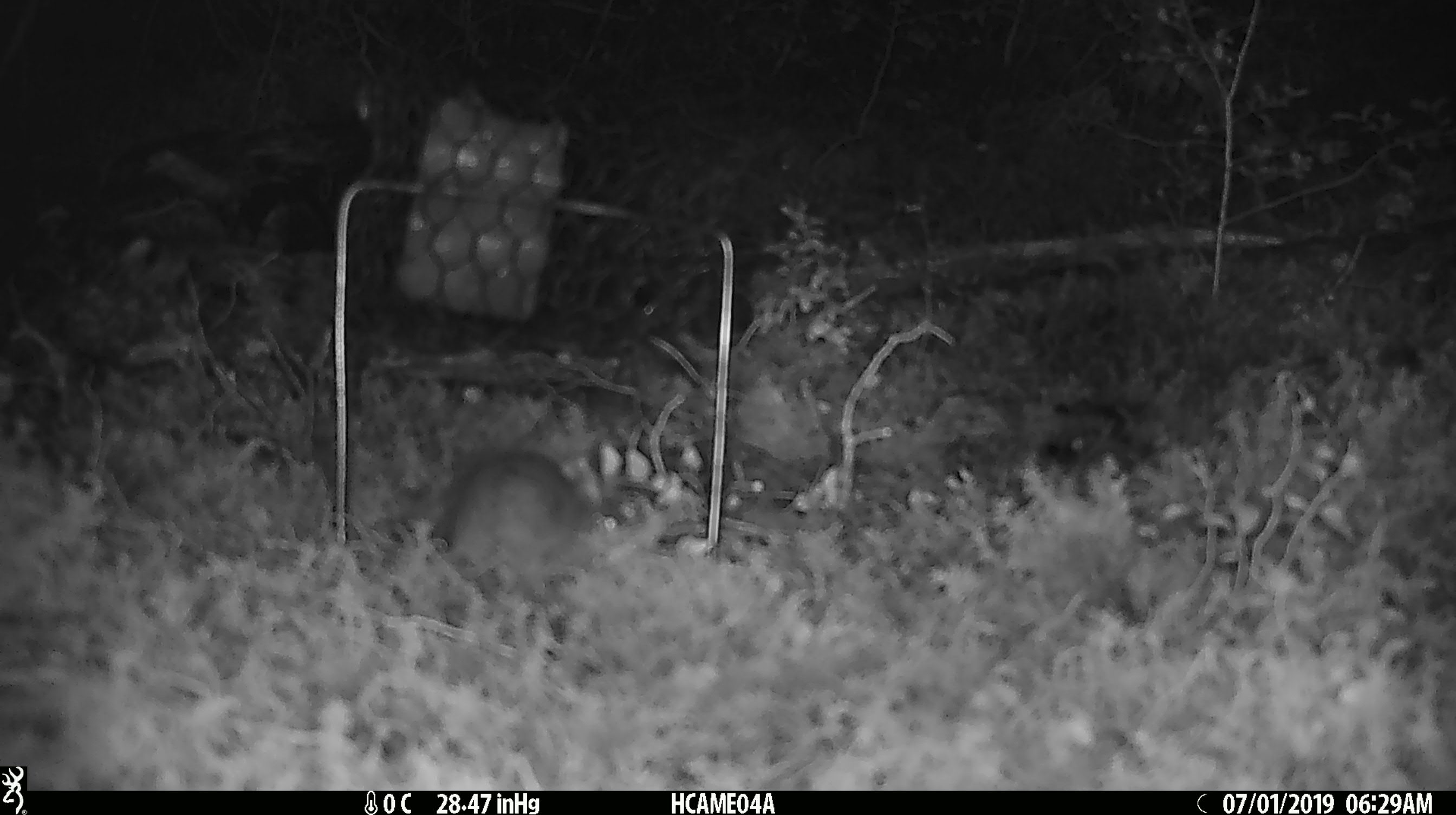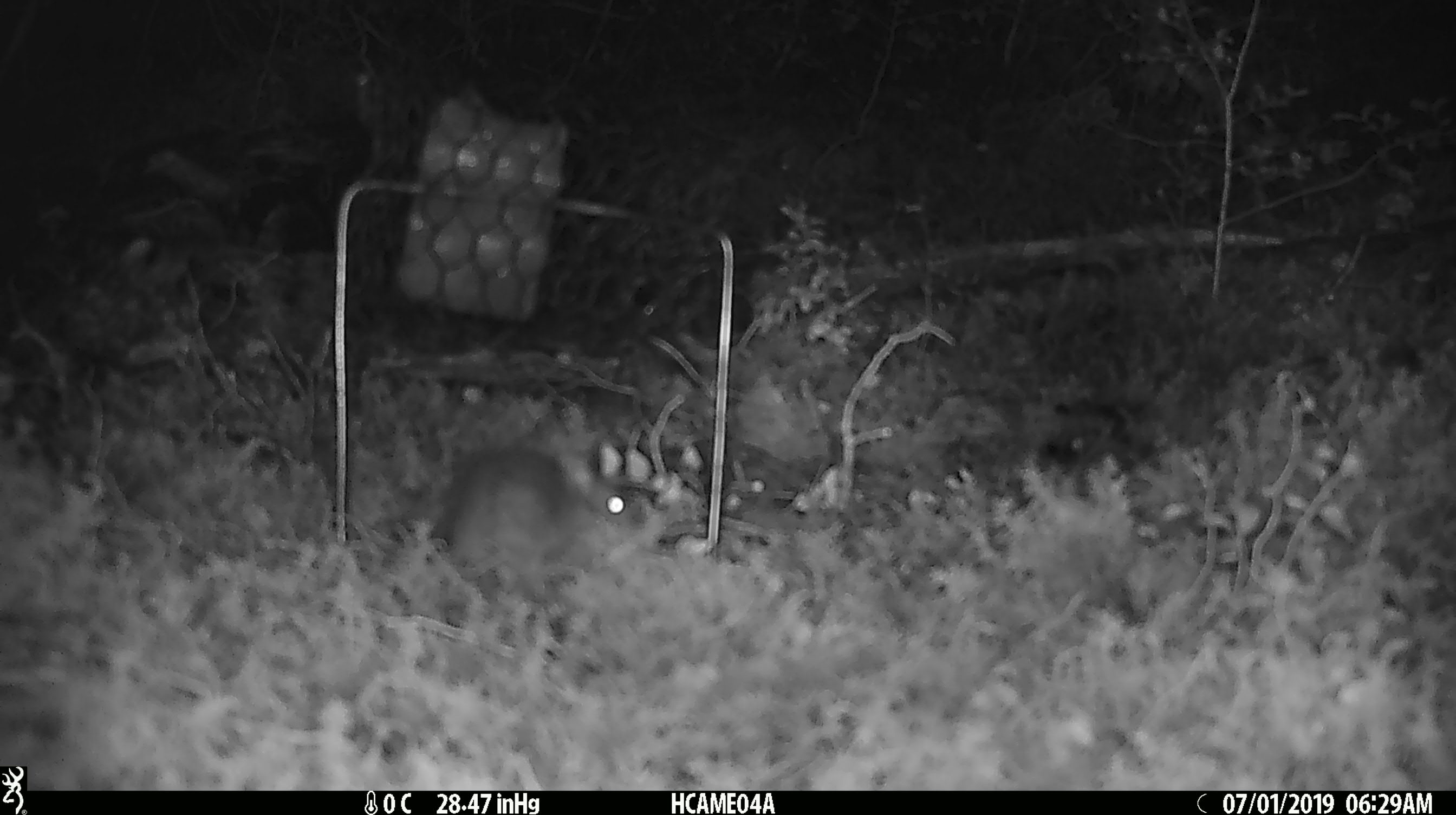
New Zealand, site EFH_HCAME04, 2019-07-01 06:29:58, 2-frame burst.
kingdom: Animalia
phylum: Chordata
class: Mammalia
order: Rodentia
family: Muridae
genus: Mus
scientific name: Mus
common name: mouse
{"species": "mouse (Mus)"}